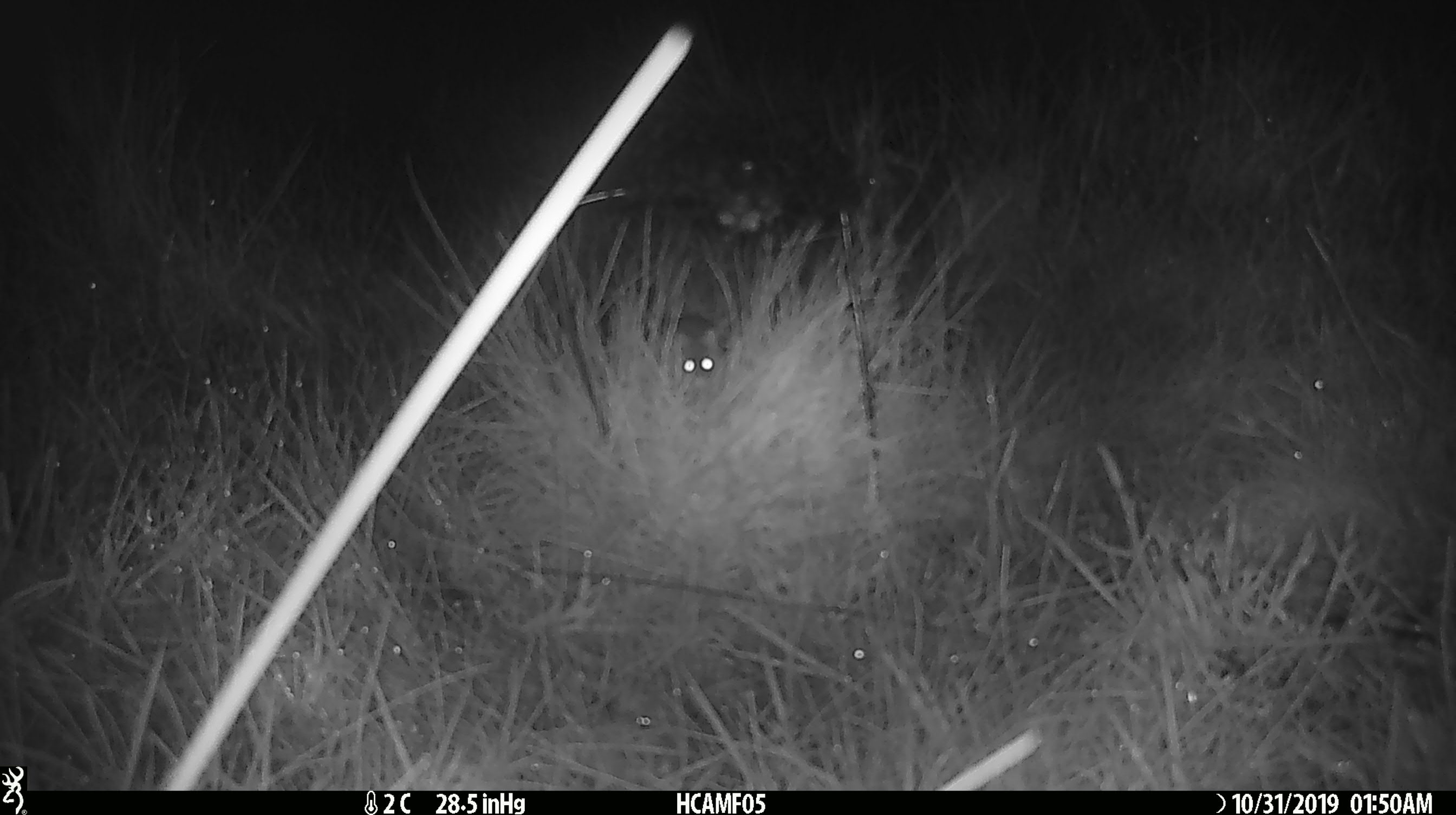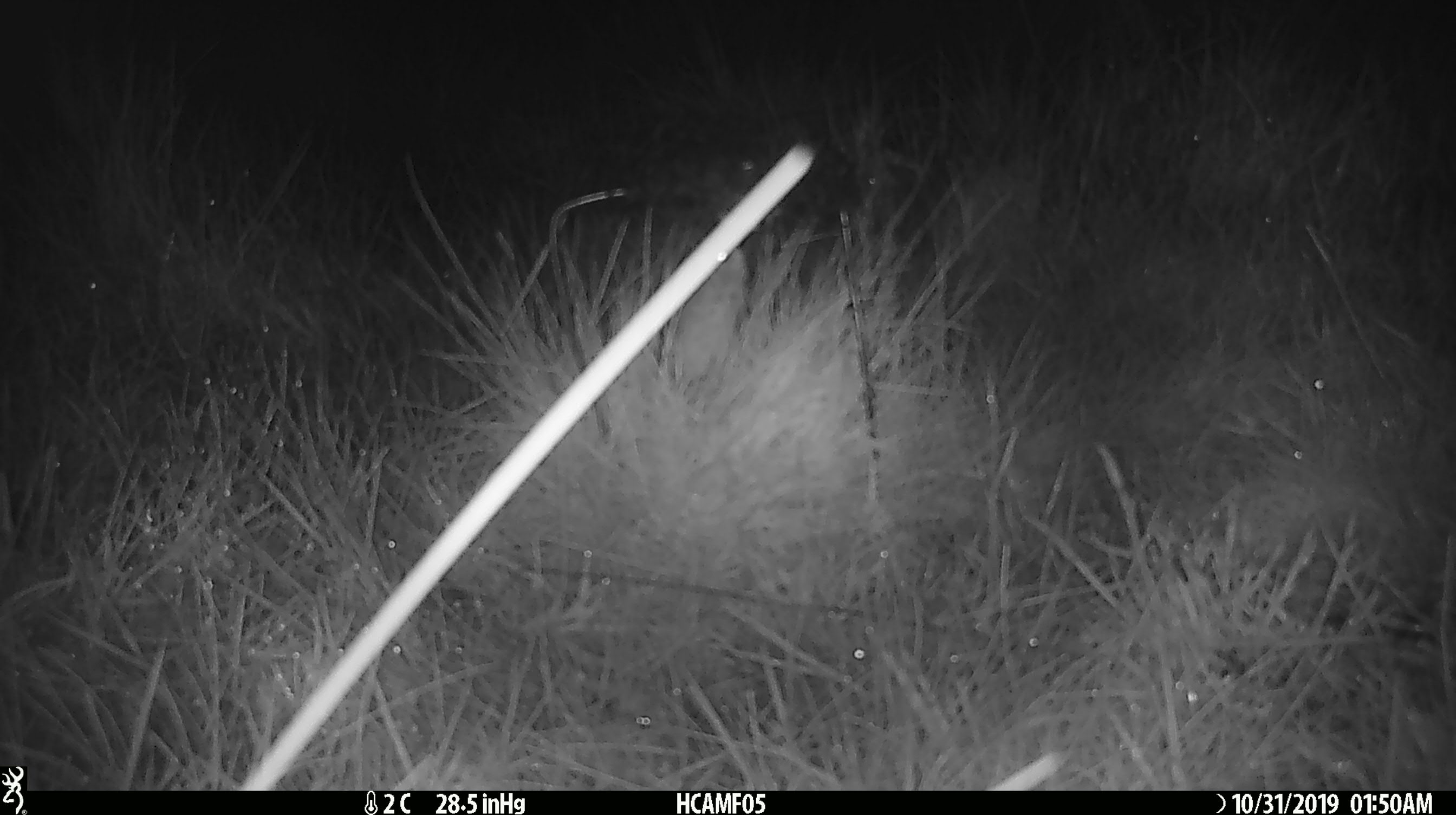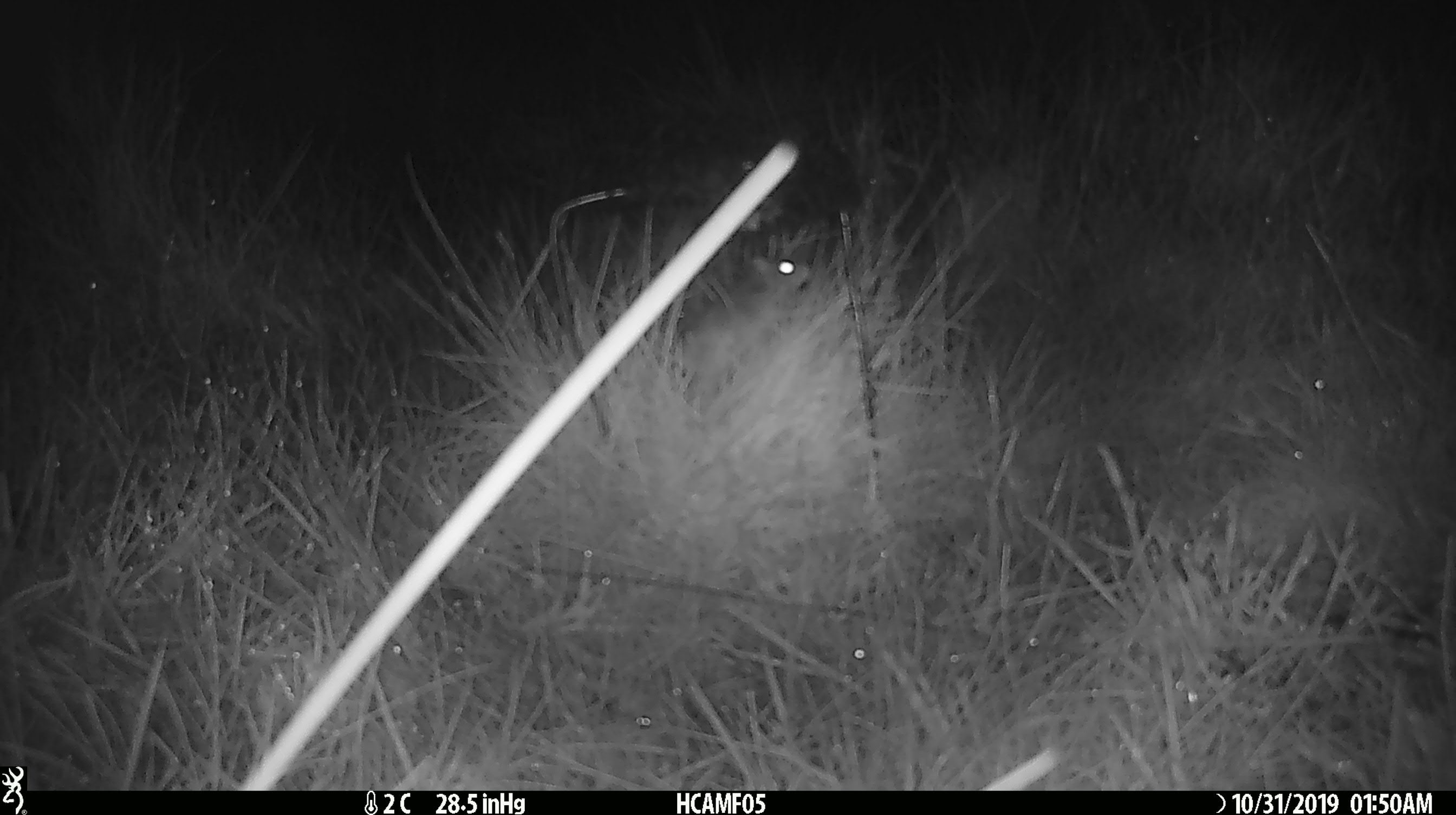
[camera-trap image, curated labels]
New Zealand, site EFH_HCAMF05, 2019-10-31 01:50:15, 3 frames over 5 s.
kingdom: Animalia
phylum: Chordata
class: Mammalia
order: Rodentia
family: Muridae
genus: Mus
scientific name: Mus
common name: mouse